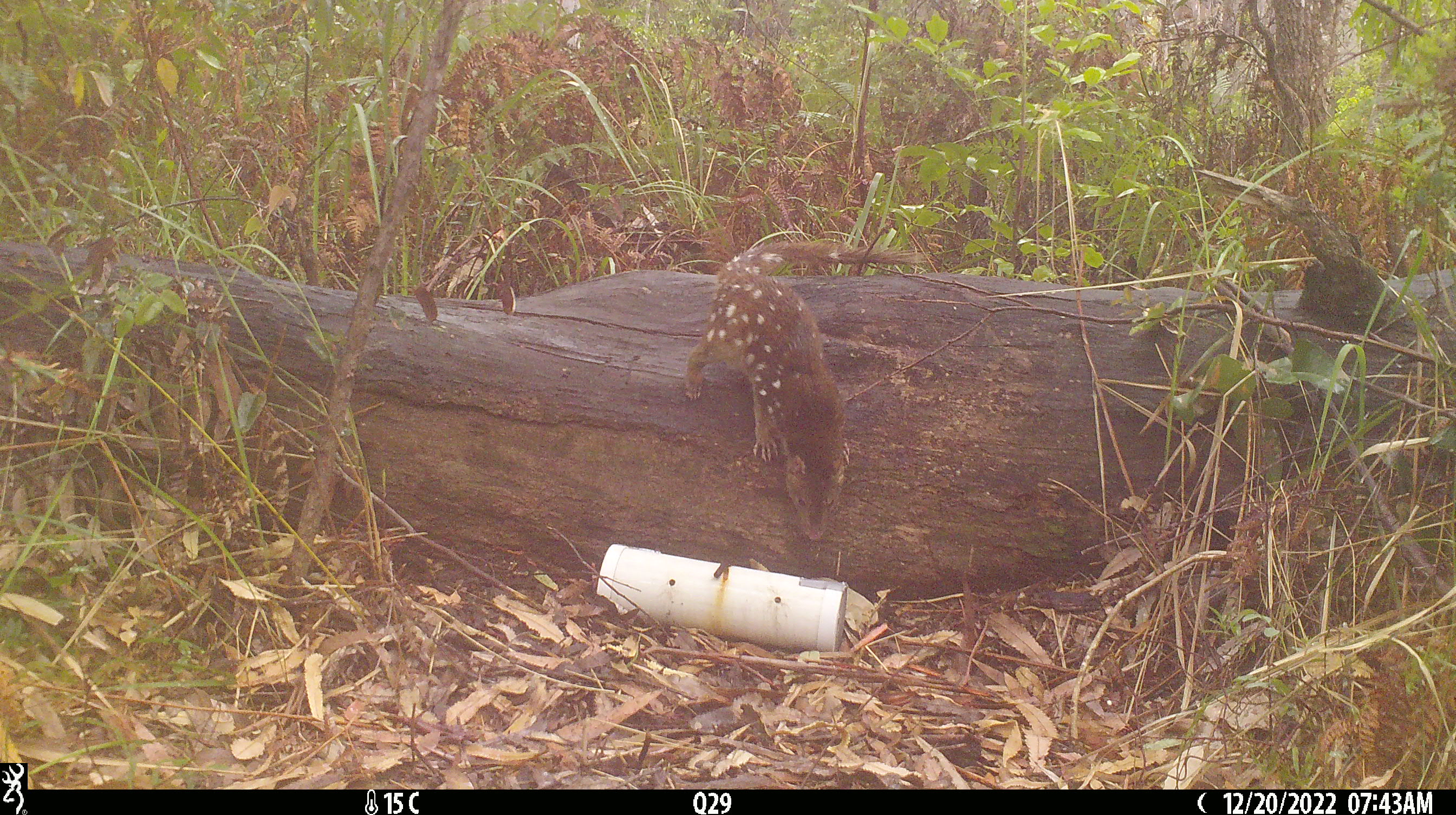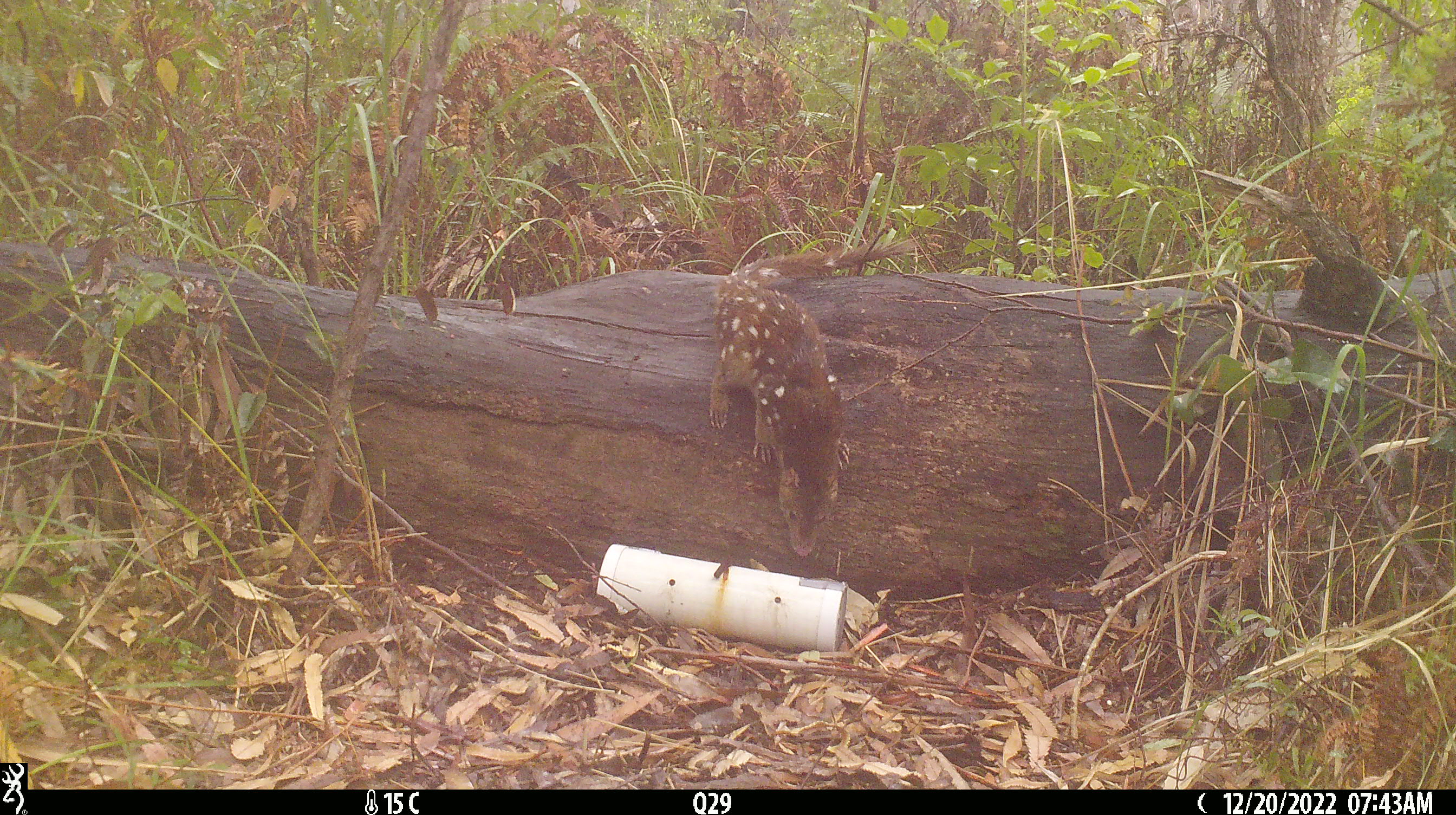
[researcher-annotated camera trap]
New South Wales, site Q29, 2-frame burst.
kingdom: Animalia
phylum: Chordata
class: Mammalia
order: Dasyuromorphia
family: Dasyuridae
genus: Dasyurus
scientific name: Dasyurus maculatus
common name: spotted-tailed quoll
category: quoll